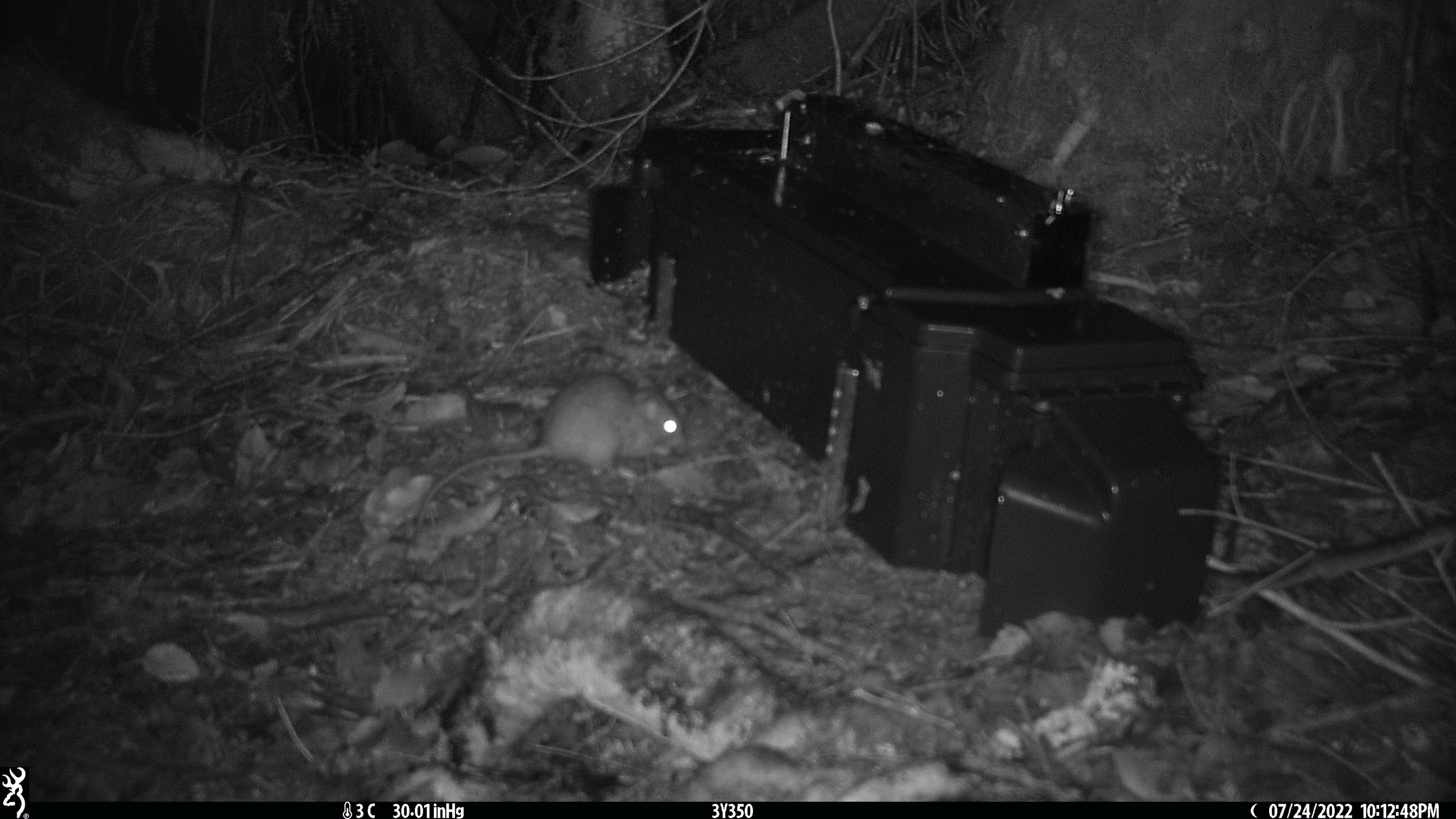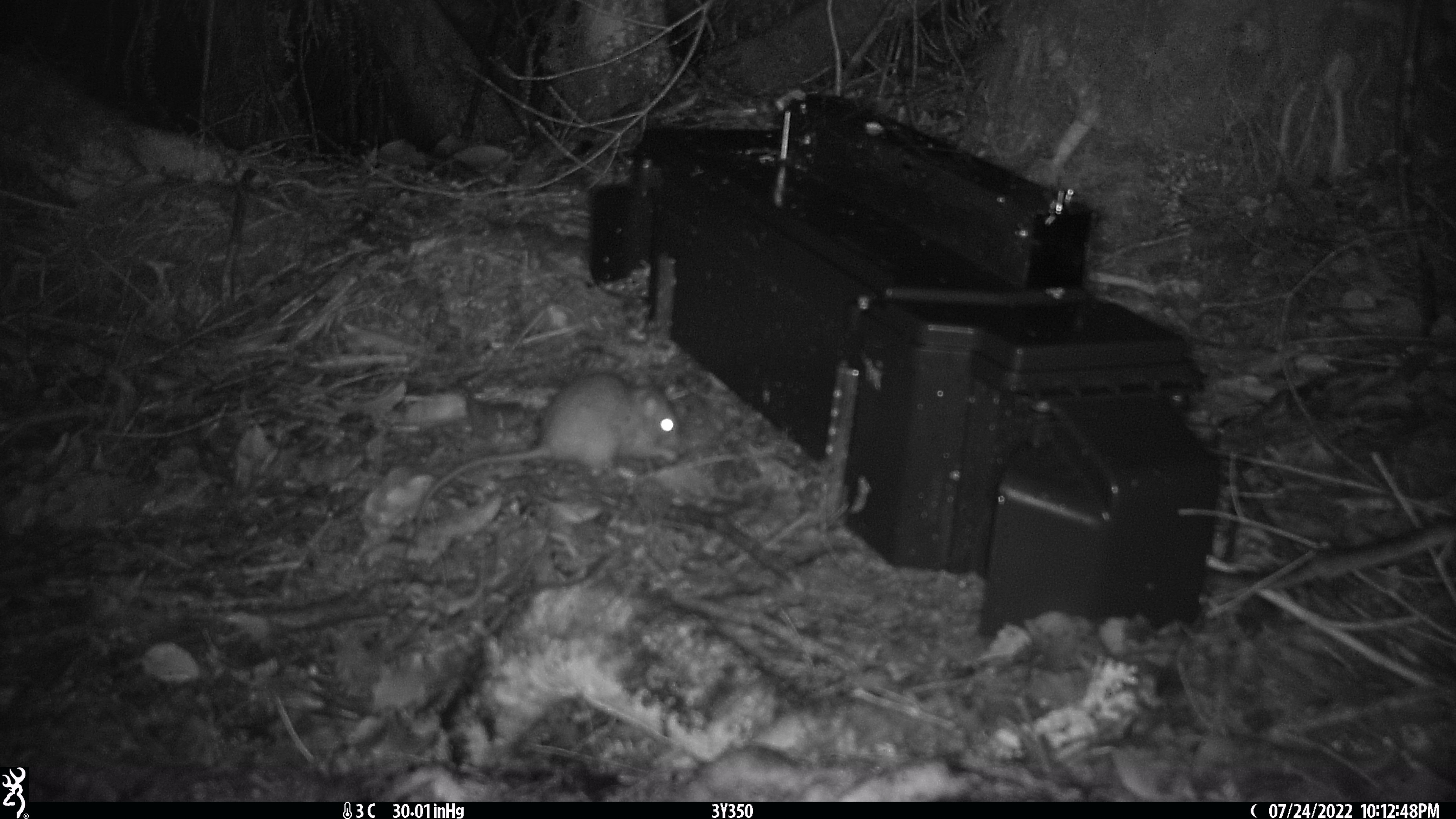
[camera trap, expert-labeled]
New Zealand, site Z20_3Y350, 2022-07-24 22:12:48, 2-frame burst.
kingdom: Animalia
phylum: Chordata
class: Mammalia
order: Rodentia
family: Muridae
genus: Rattus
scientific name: Rattus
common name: rat